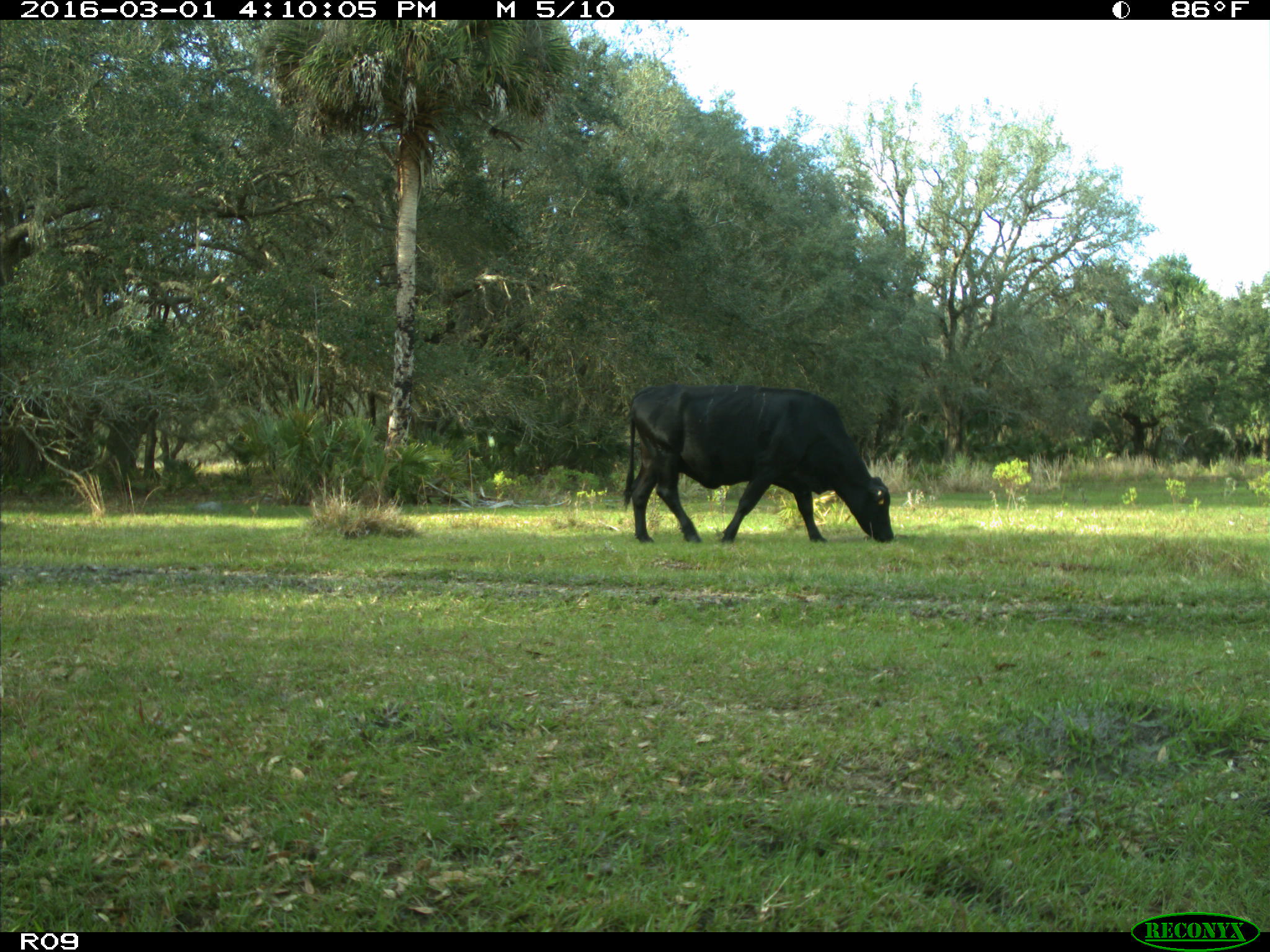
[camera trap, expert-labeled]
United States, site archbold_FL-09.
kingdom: Animalia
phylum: Chordata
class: Mammalia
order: Artiodactyla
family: Bovidae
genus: Bos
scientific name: Bos taurus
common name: domestic cow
Bos taurus (domestic cow).